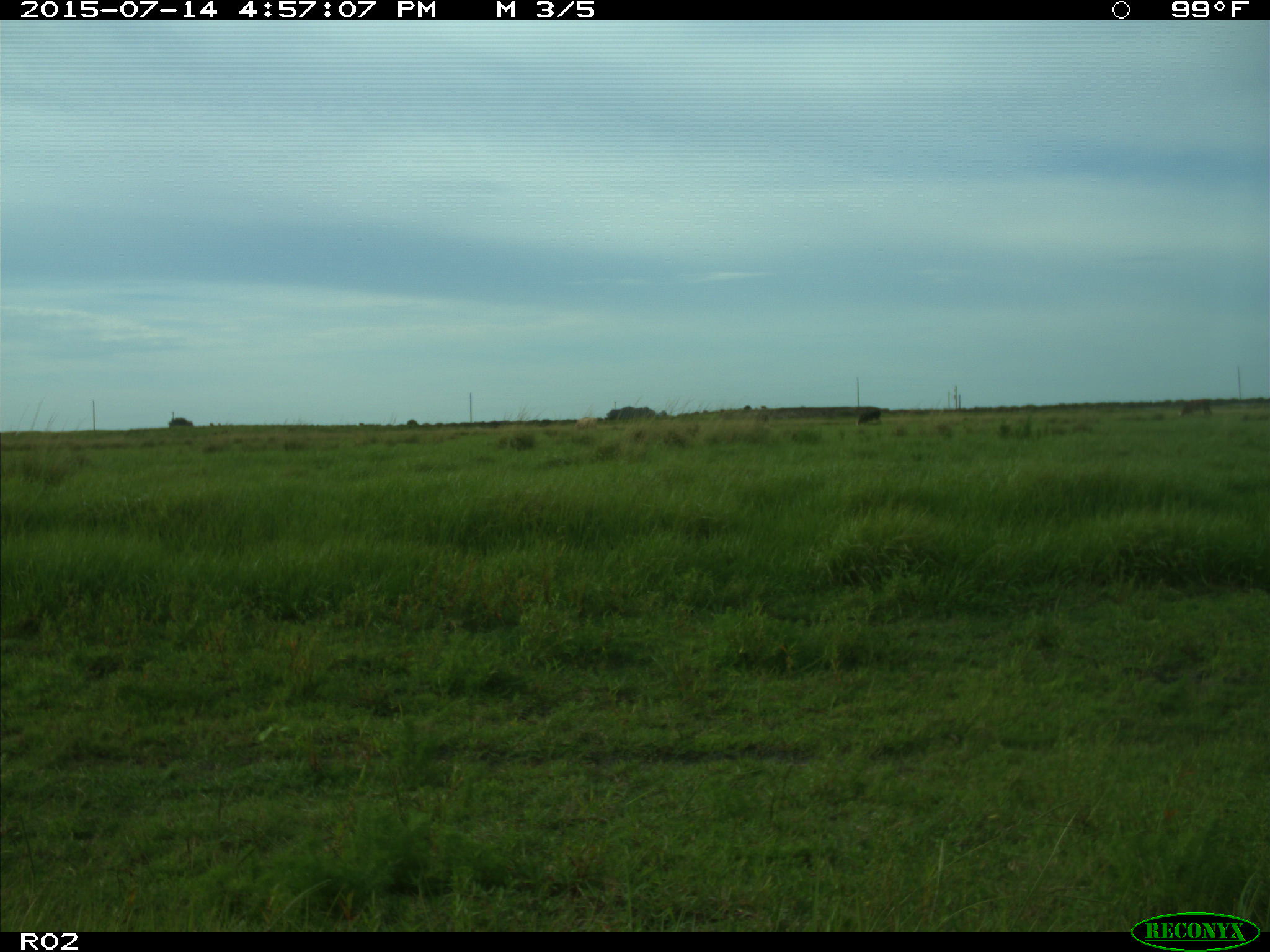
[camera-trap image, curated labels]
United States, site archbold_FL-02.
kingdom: Animalia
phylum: Chordata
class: Mammalia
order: Artiodactyla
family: Bovidae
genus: Bos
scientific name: Bos taurus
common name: domestic cow